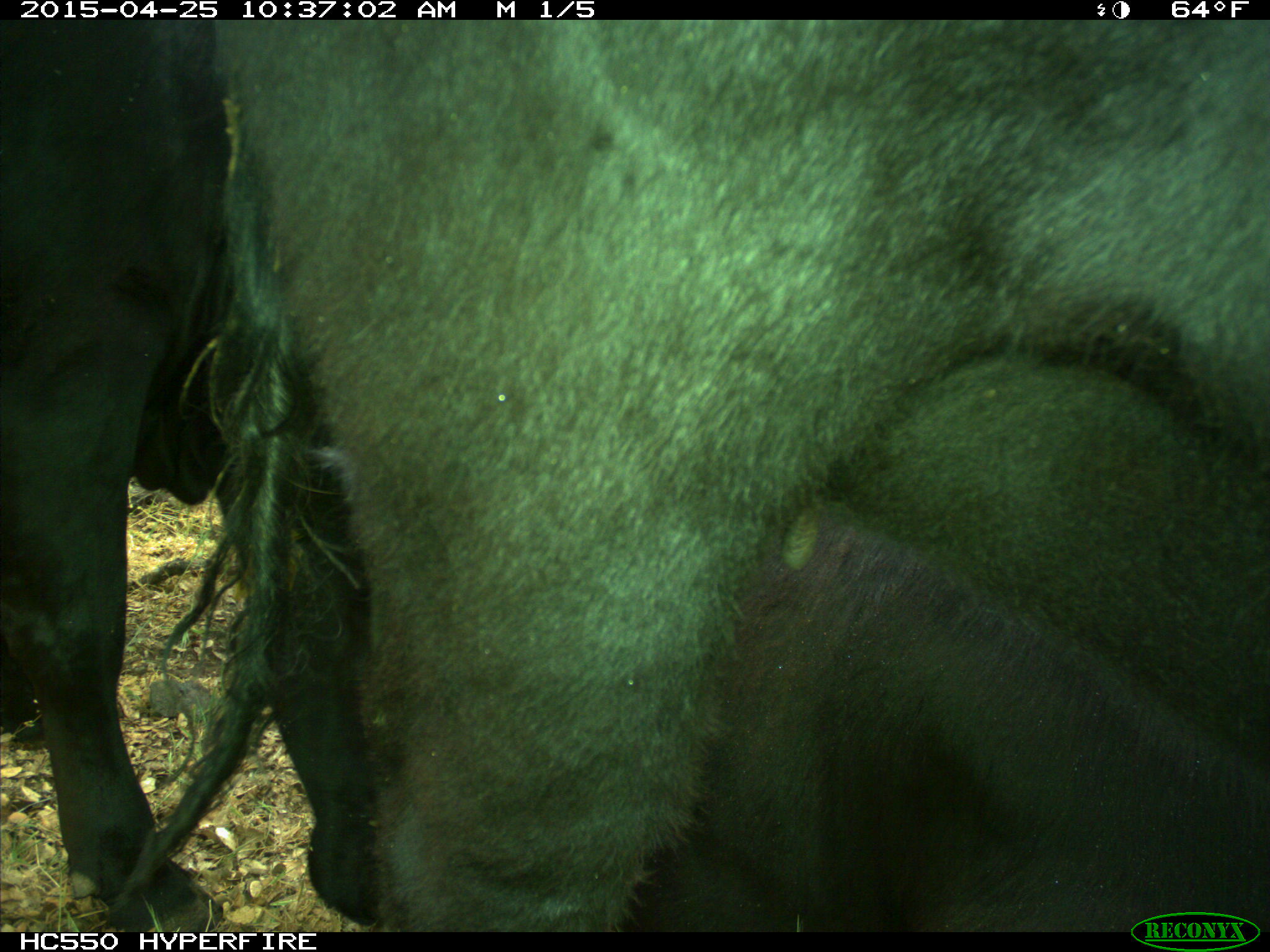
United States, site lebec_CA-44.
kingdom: Animalia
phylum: Chordata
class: Mammalia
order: Artiodactyla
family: Suidae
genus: Sus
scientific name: Sus scrofa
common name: wild boar